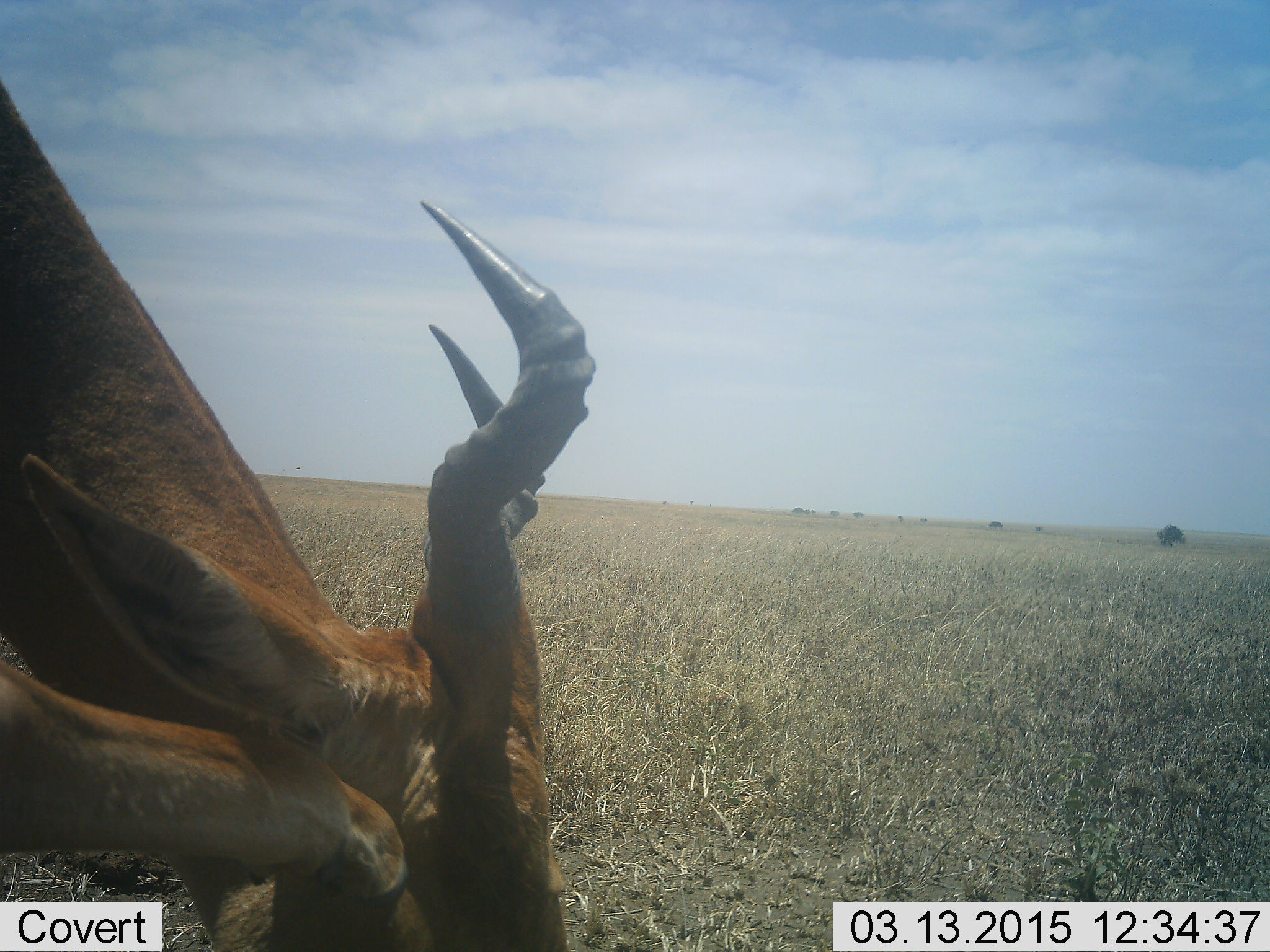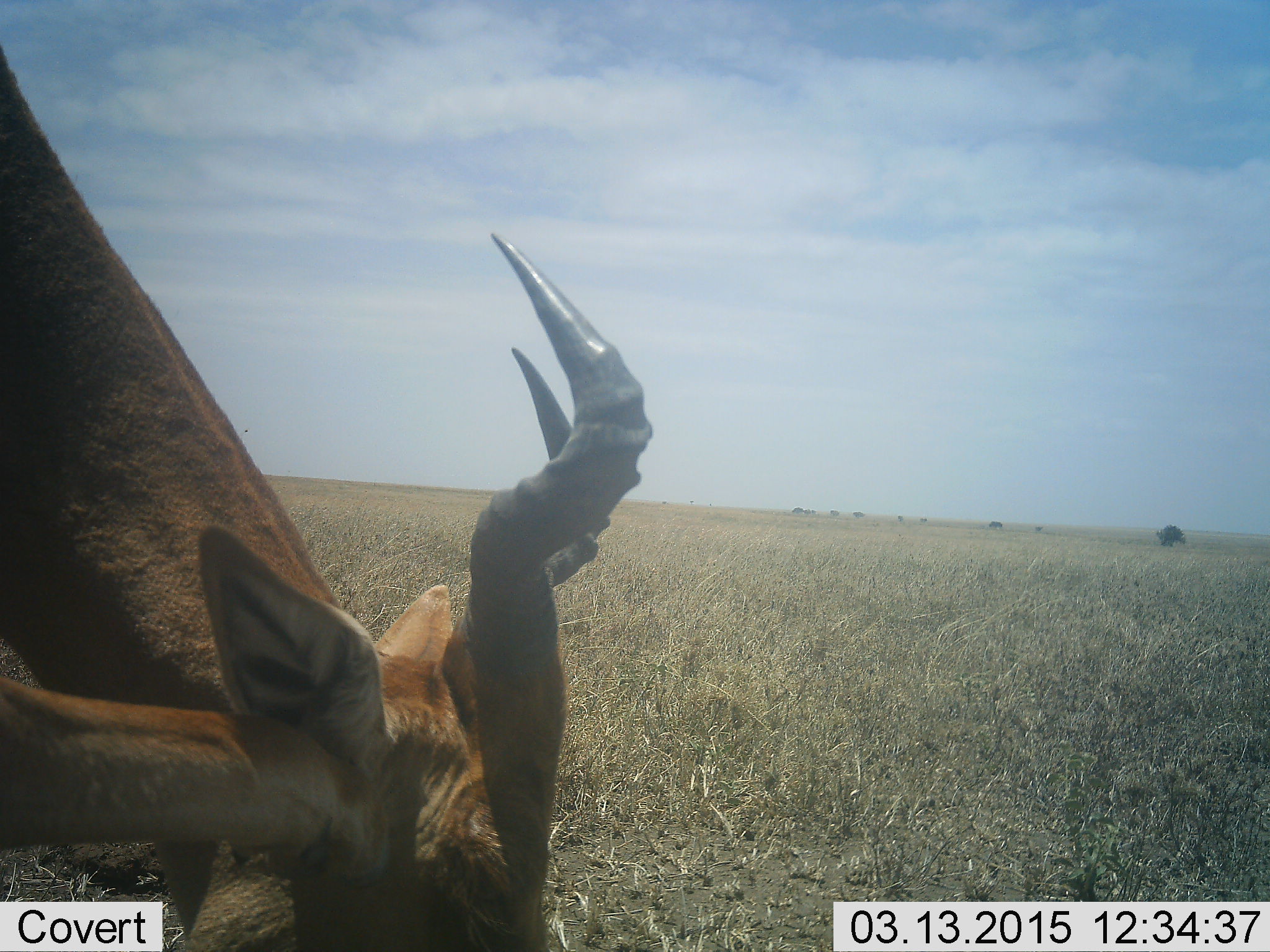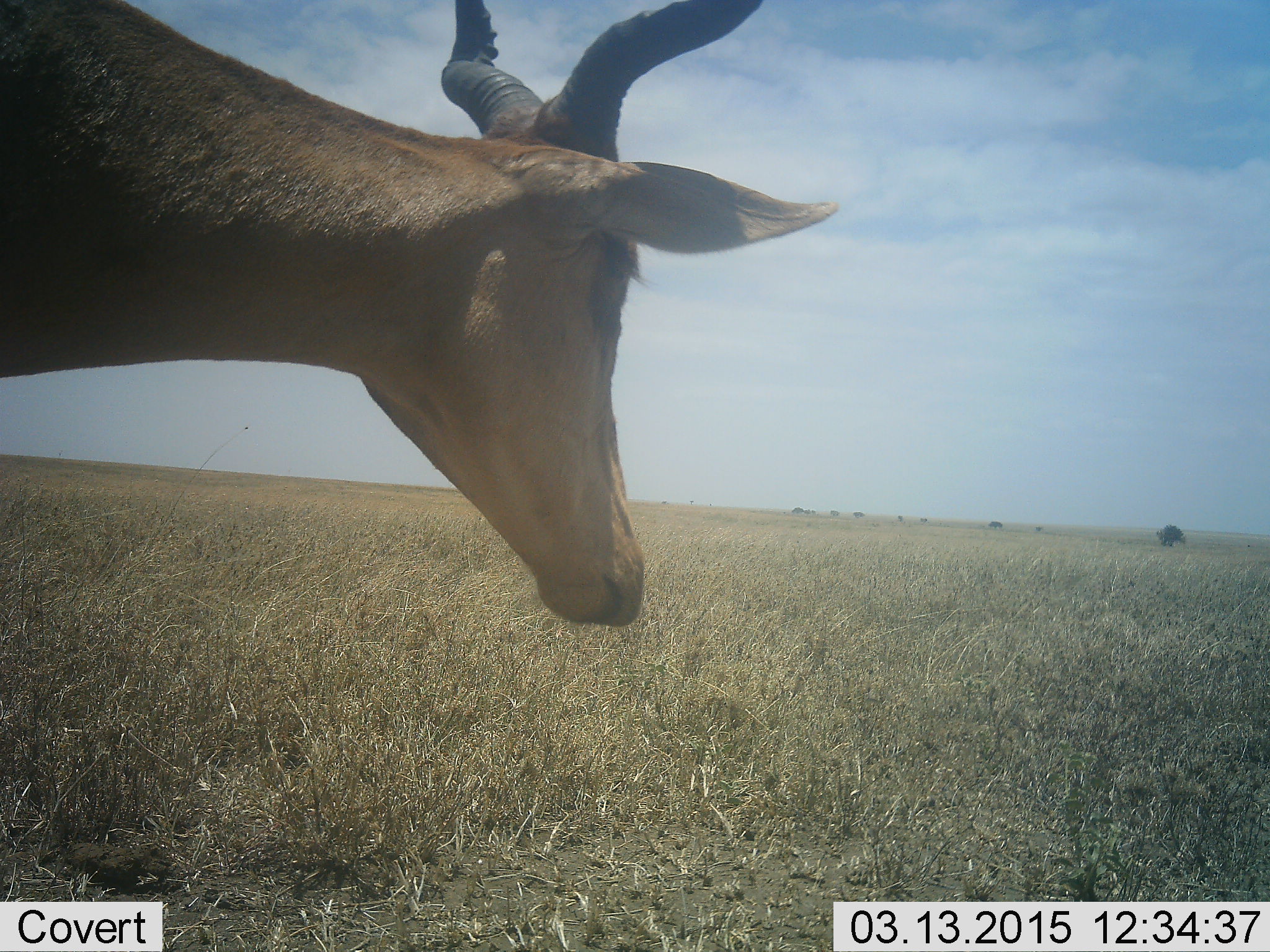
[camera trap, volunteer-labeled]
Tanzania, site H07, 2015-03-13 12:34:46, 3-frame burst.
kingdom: Animalia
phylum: Chordata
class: Mammalia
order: Artiodactyla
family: Bovidae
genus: Alcelaphus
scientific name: Alcelaphus buselaphus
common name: hartebeest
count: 1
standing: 60%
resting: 0%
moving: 10%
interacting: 0%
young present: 0%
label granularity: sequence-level